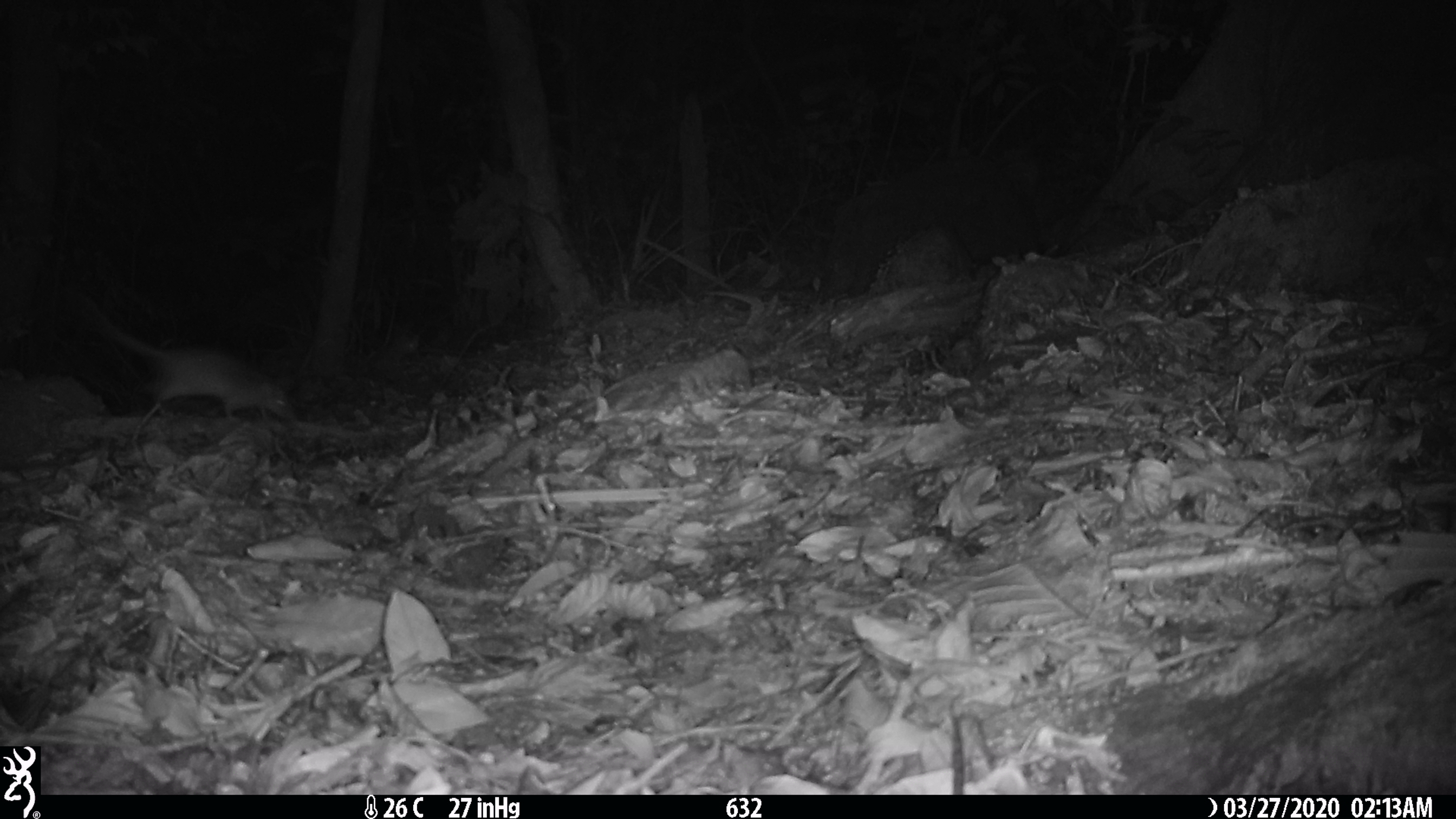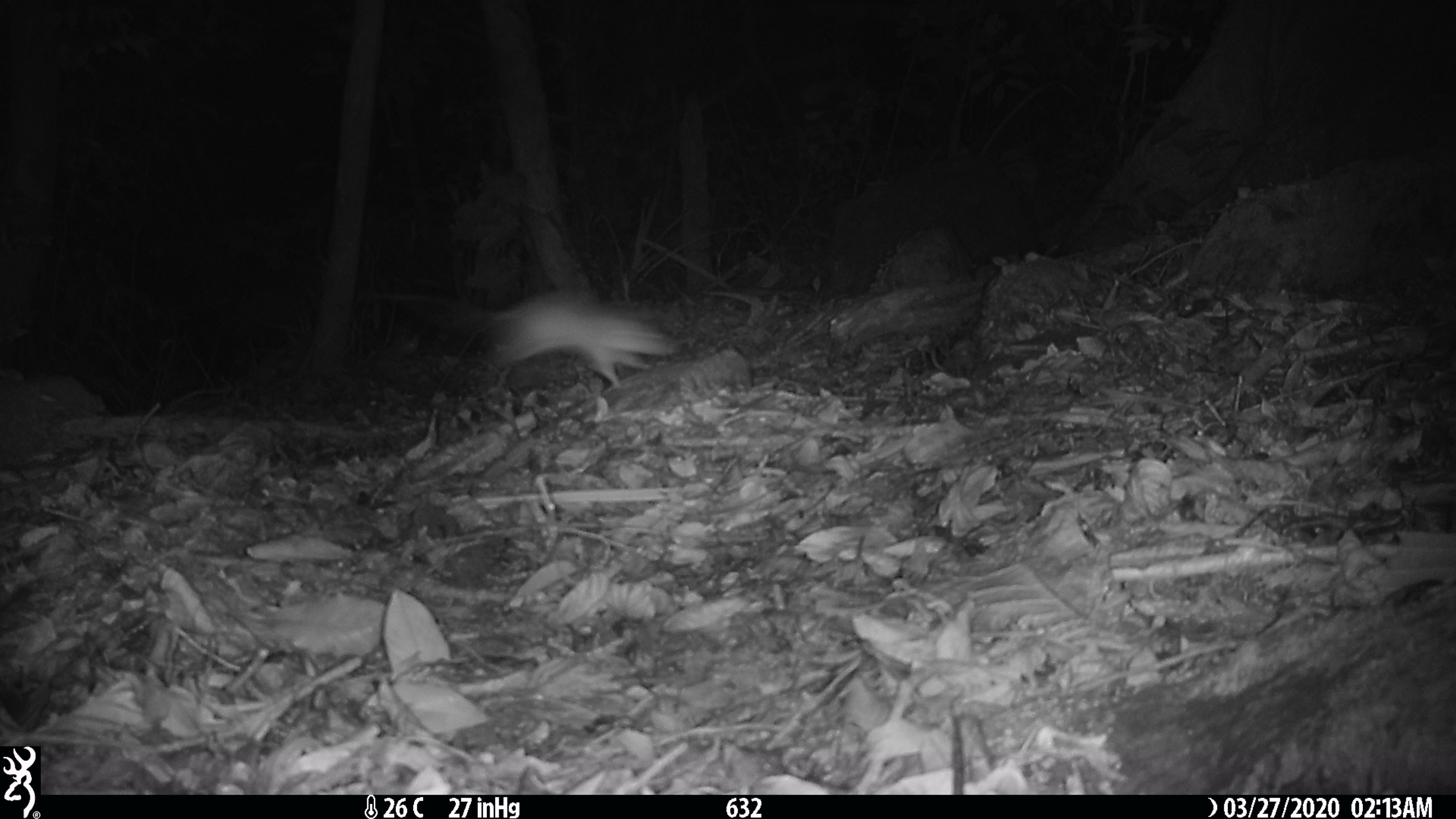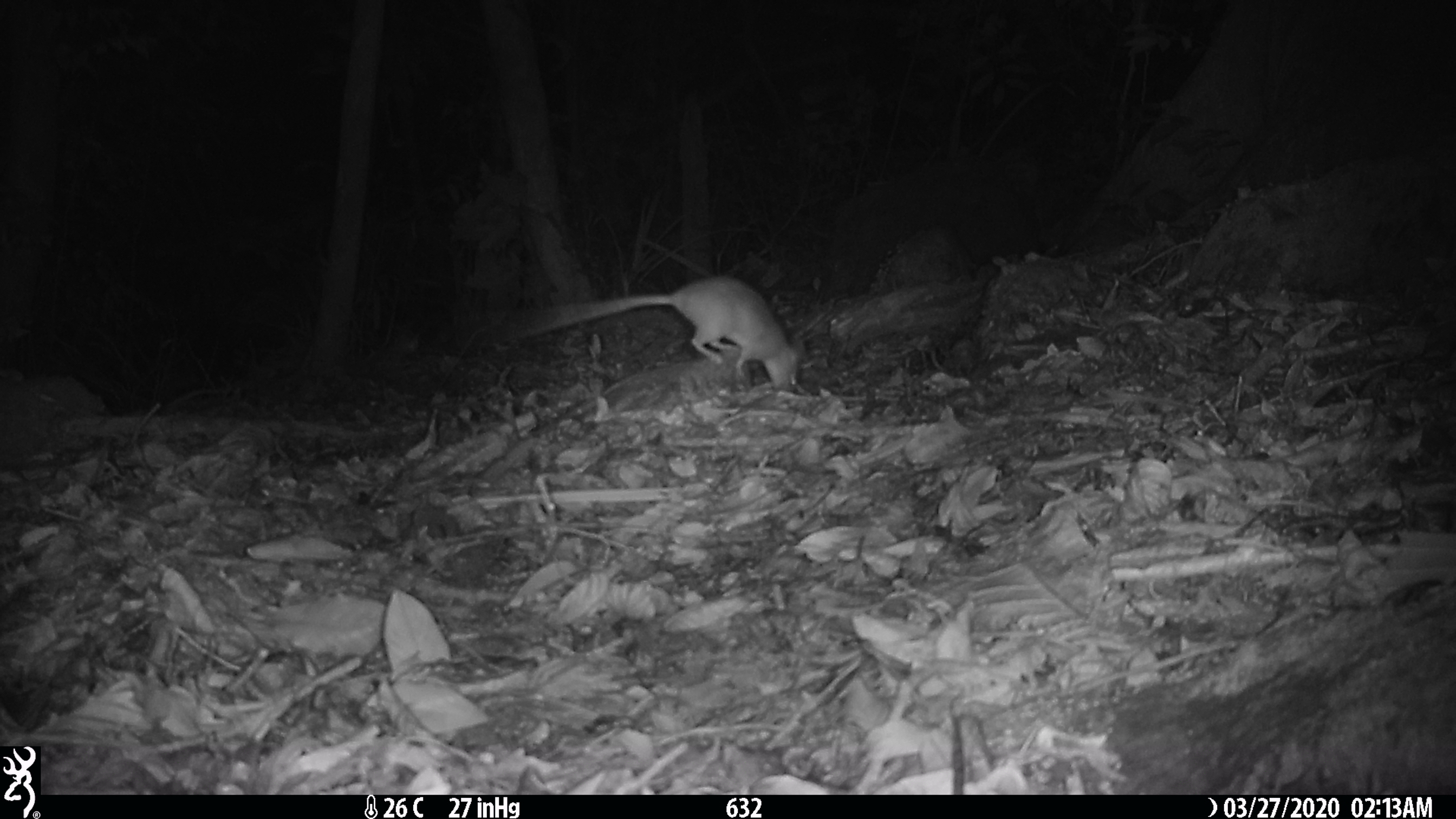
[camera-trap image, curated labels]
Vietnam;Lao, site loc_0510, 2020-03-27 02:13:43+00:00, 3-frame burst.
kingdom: Animalia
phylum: Chordata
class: Mammalia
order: Rodentia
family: Muridae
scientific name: Muridae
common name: old-world mice and rats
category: unidentified murid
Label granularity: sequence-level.